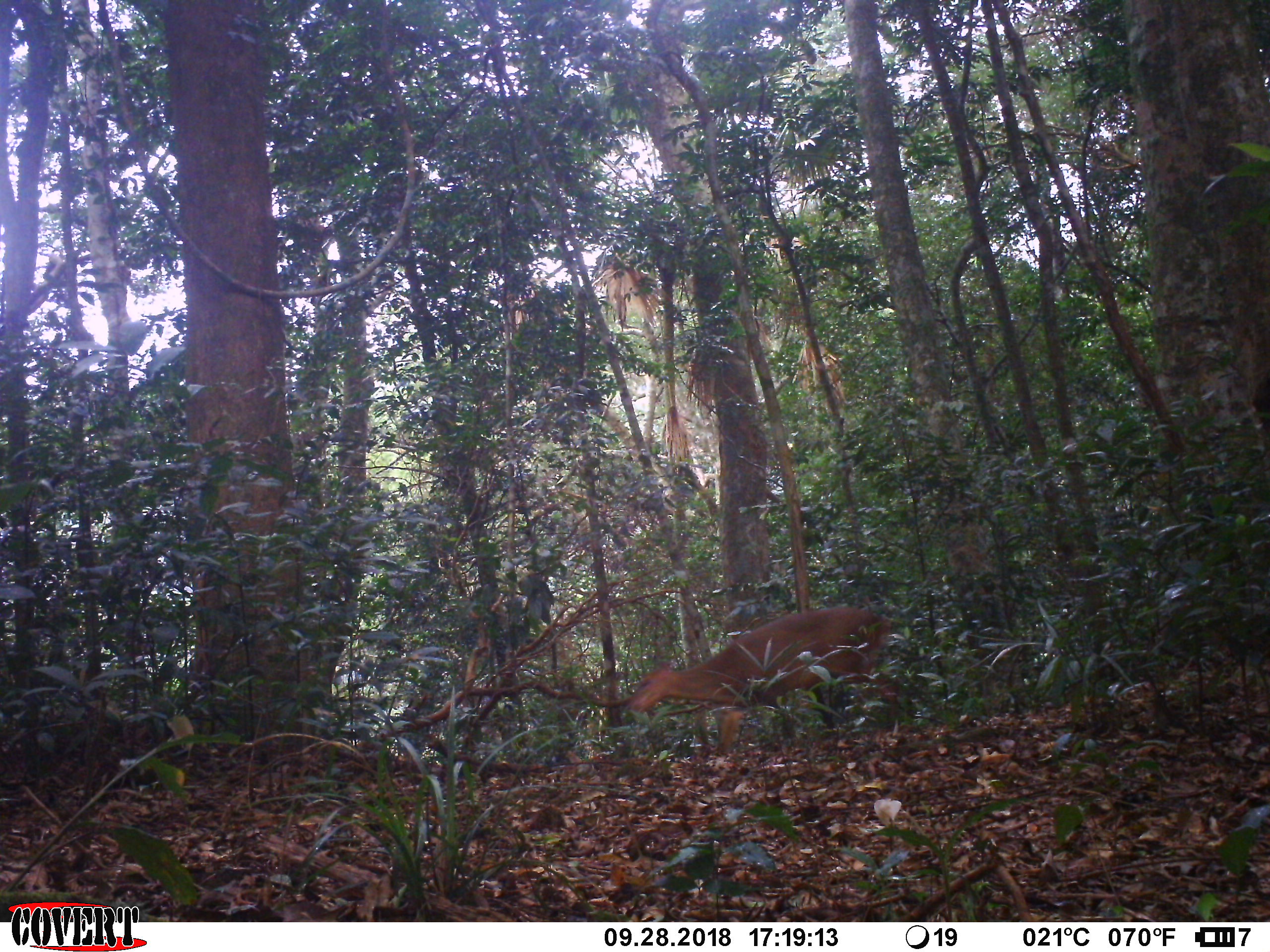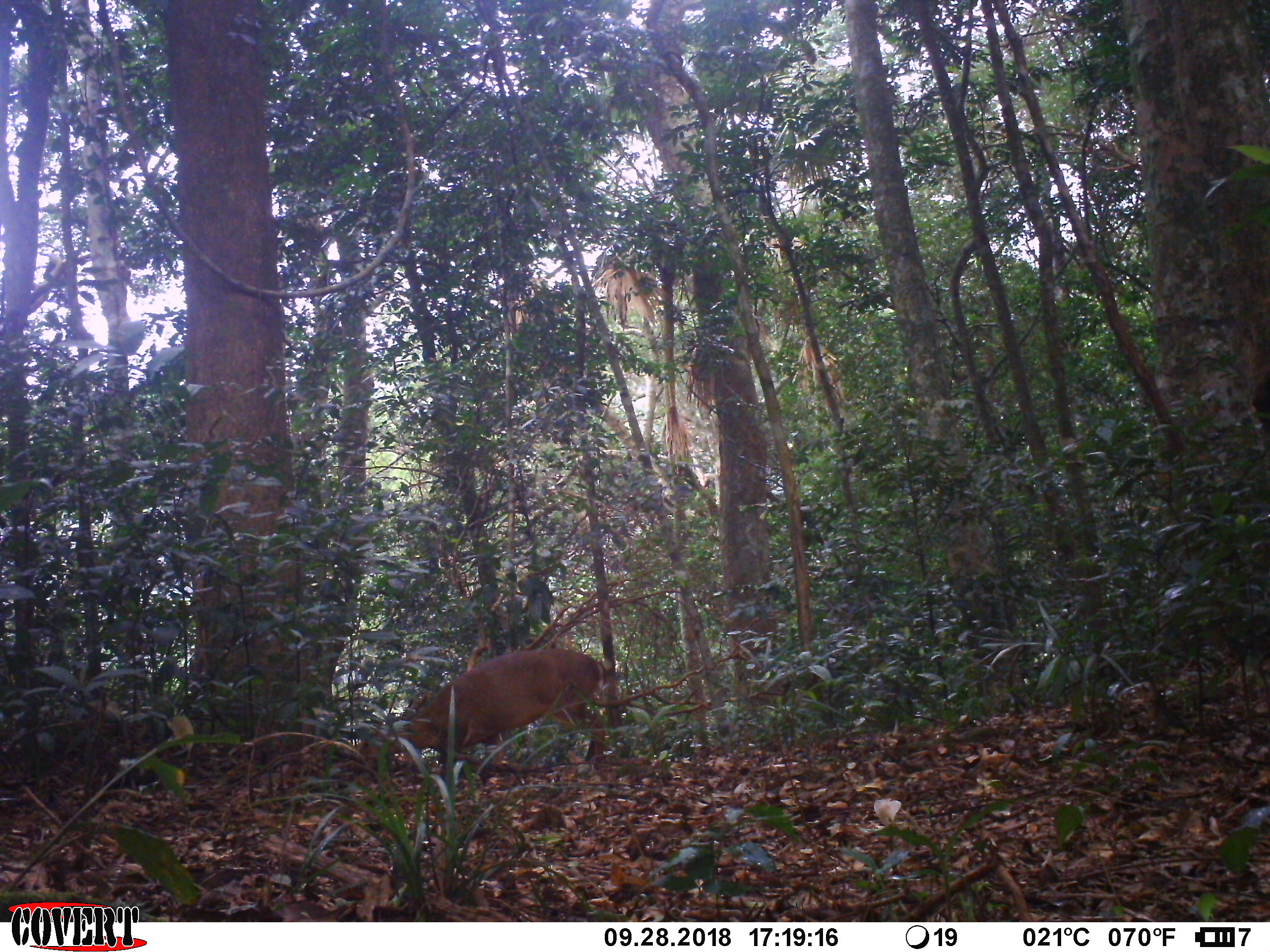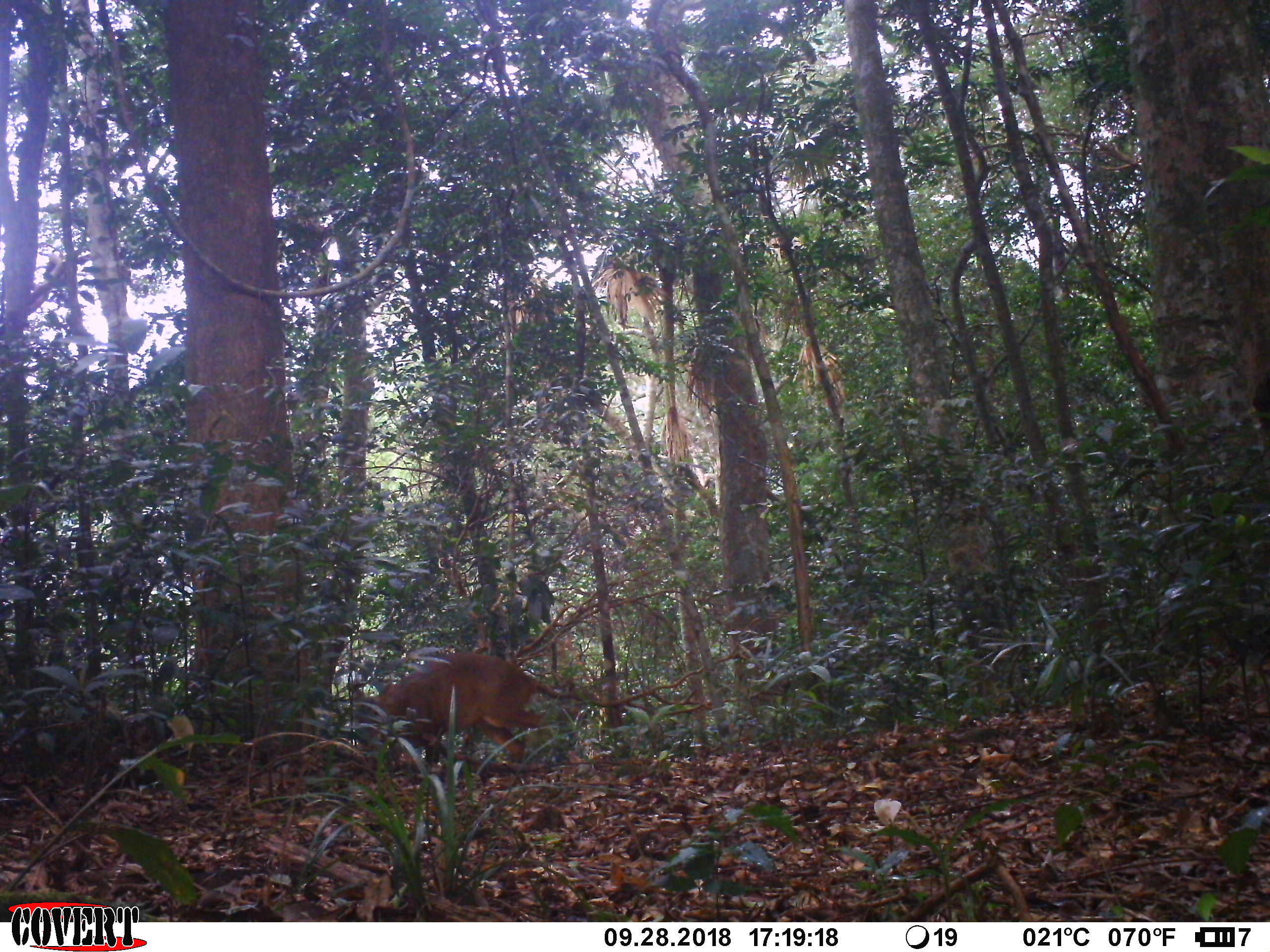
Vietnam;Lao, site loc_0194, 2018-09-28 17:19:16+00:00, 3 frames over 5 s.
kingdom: Animalia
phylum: Chordata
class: Mammalia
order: Artiodactyla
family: Cervidae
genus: Muntiacus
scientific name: Muntiacus vuquangensis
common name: large-antlered muntjac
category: large antlered muntjac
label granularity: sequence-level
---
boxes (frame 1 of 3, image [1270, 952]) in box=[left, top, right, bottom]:
large antlered muntjac: box=[626, 606, 900, 751]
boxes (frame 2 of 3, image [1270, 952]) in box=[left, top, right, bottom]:
large antlered muntjac: box=[353, 646, 611, 772]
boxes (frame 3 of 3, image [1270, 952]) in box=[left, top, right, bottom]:
large antlered muntjac: box=[346, 649, 565, 761]